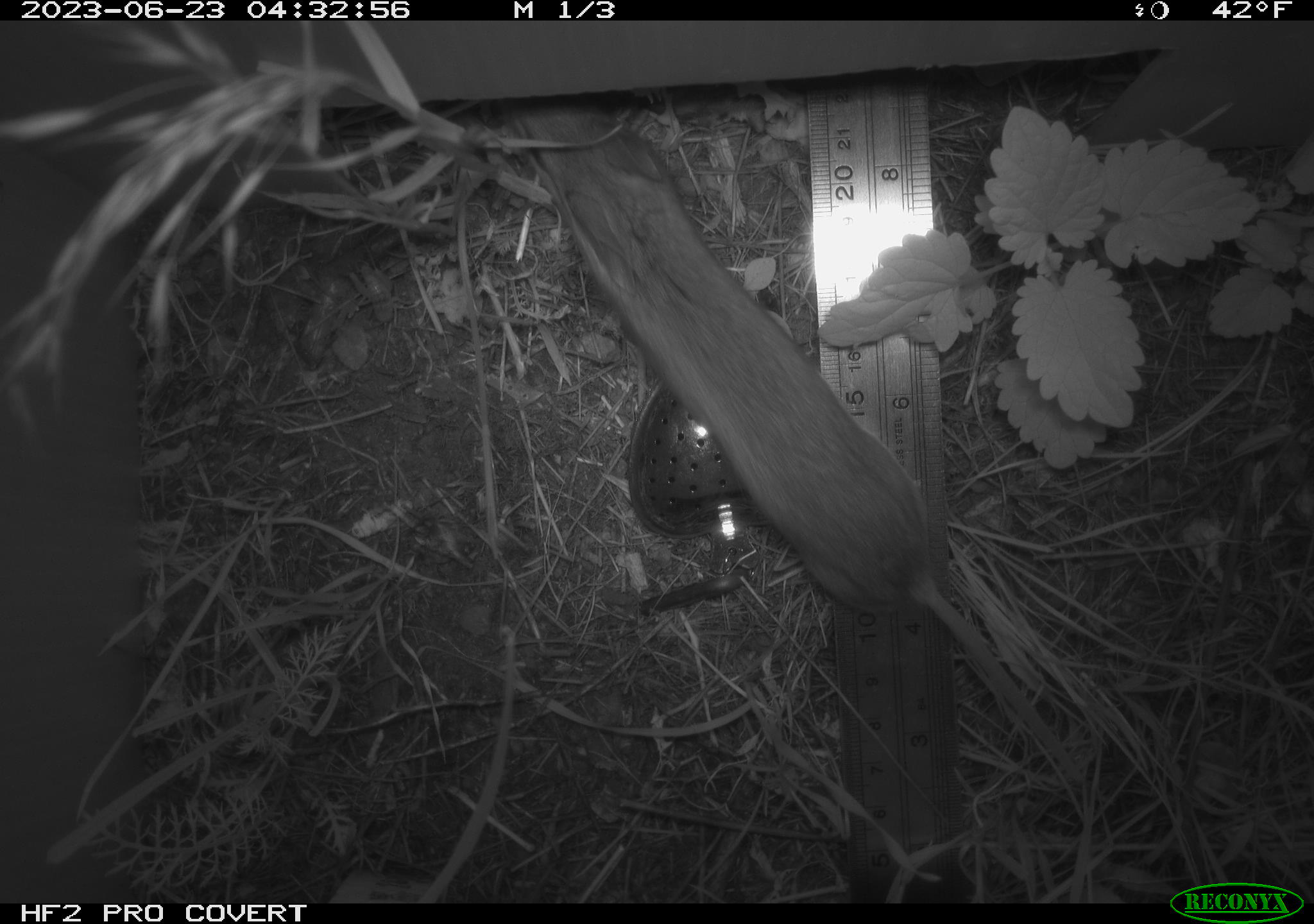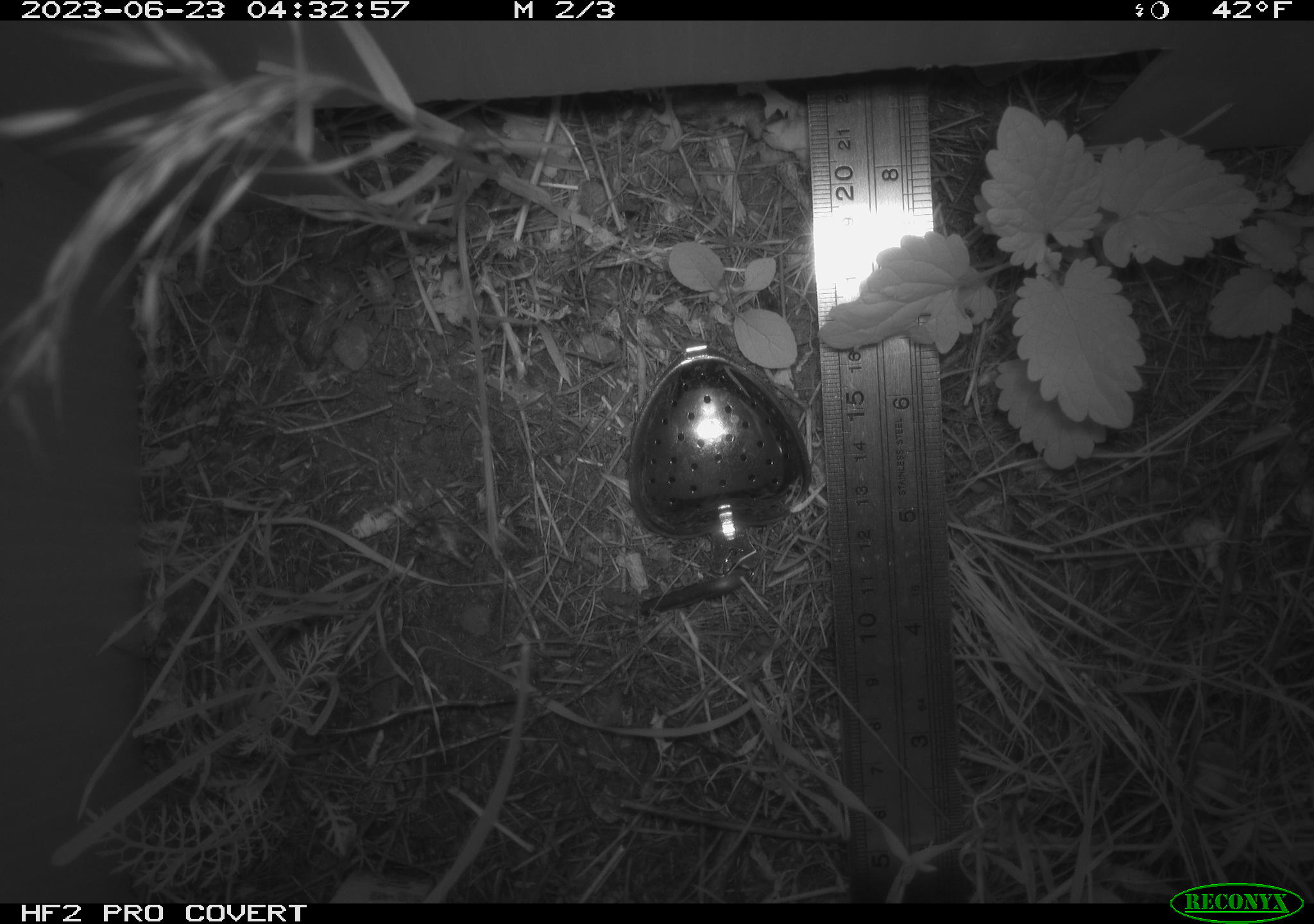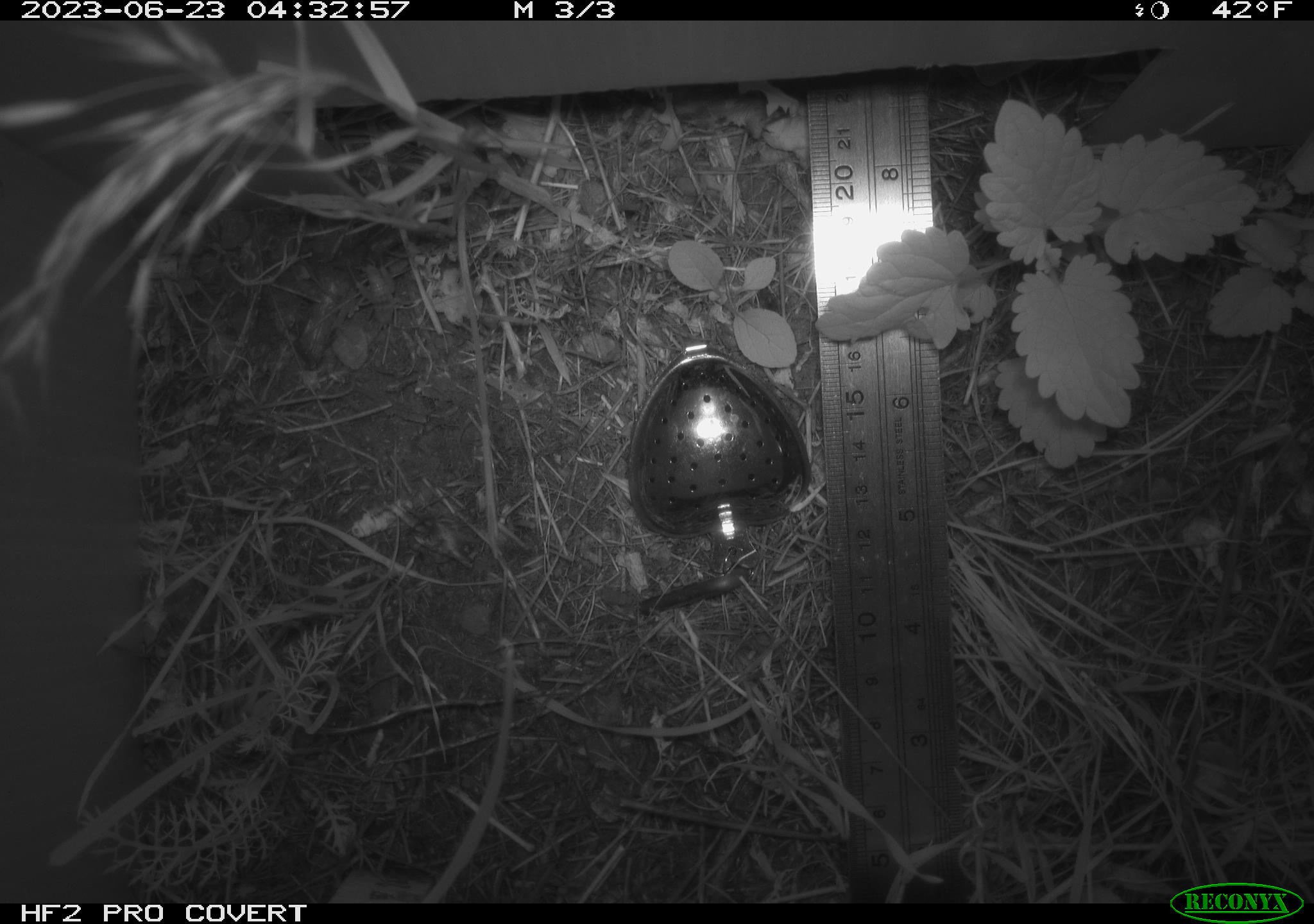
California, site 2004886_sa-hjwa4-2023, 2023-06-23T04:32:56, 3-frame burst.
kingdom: Animalia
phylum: Chordata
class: Mammalia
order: Rodentia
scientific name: Rodentia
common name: mouse species